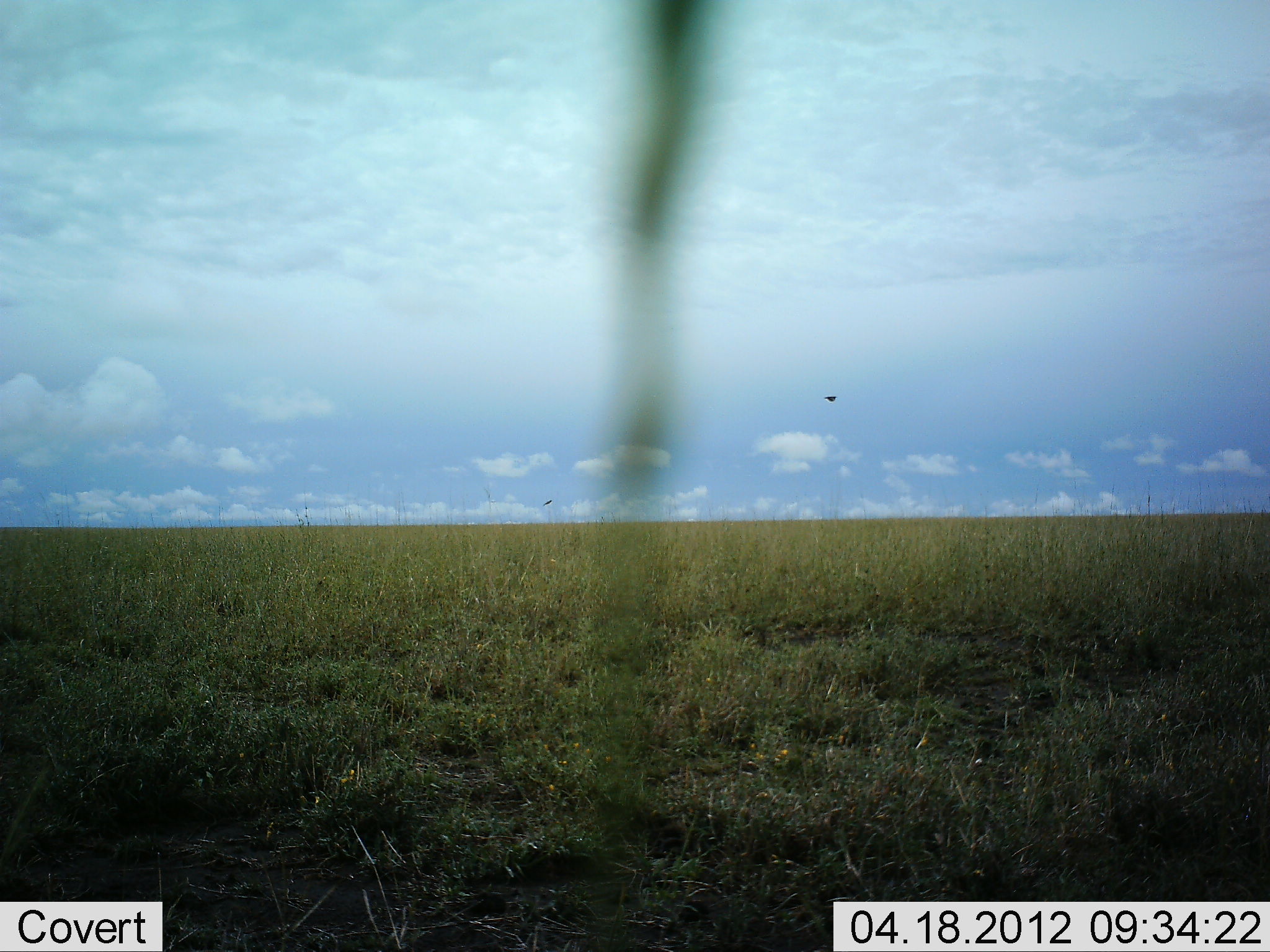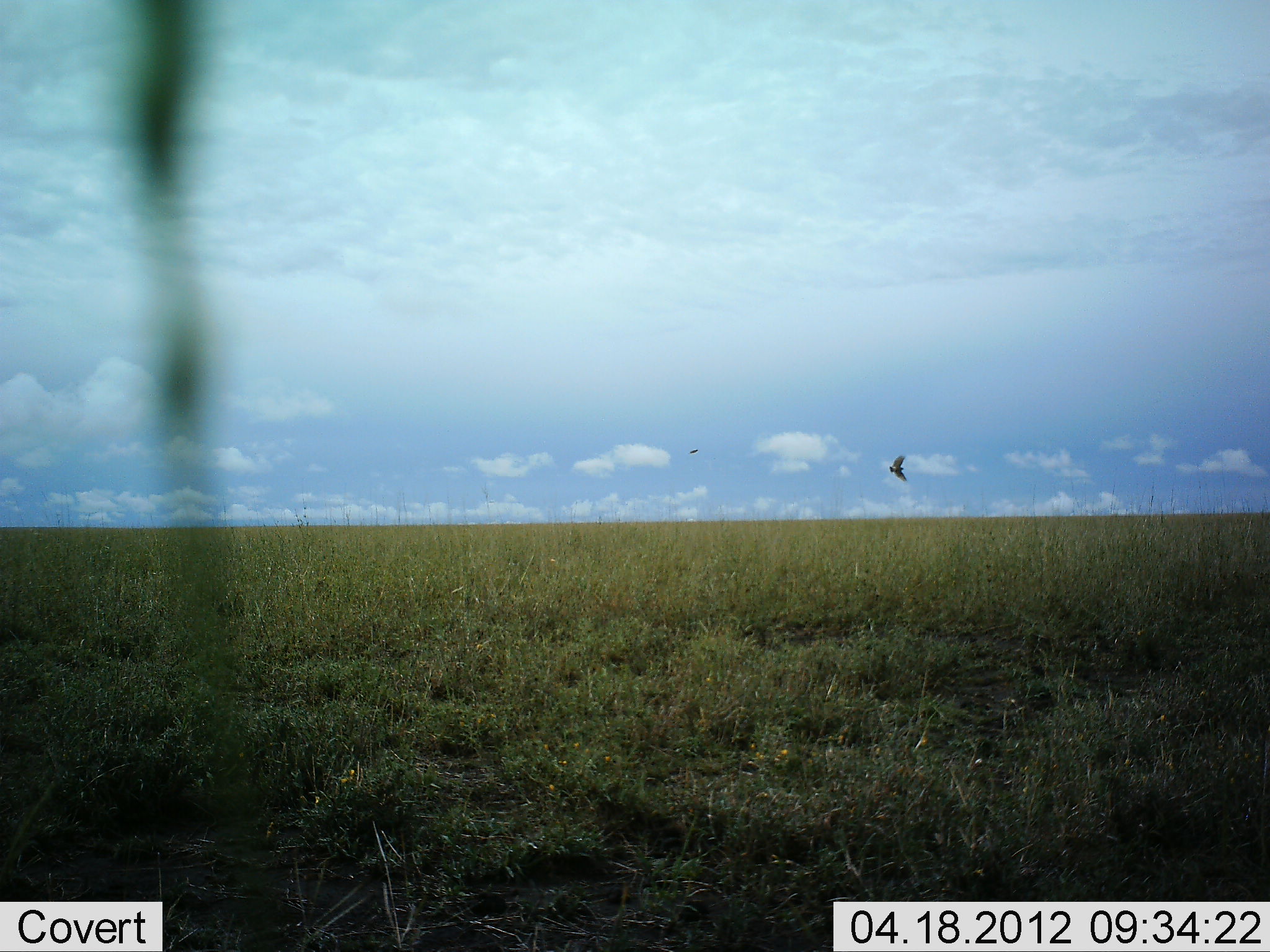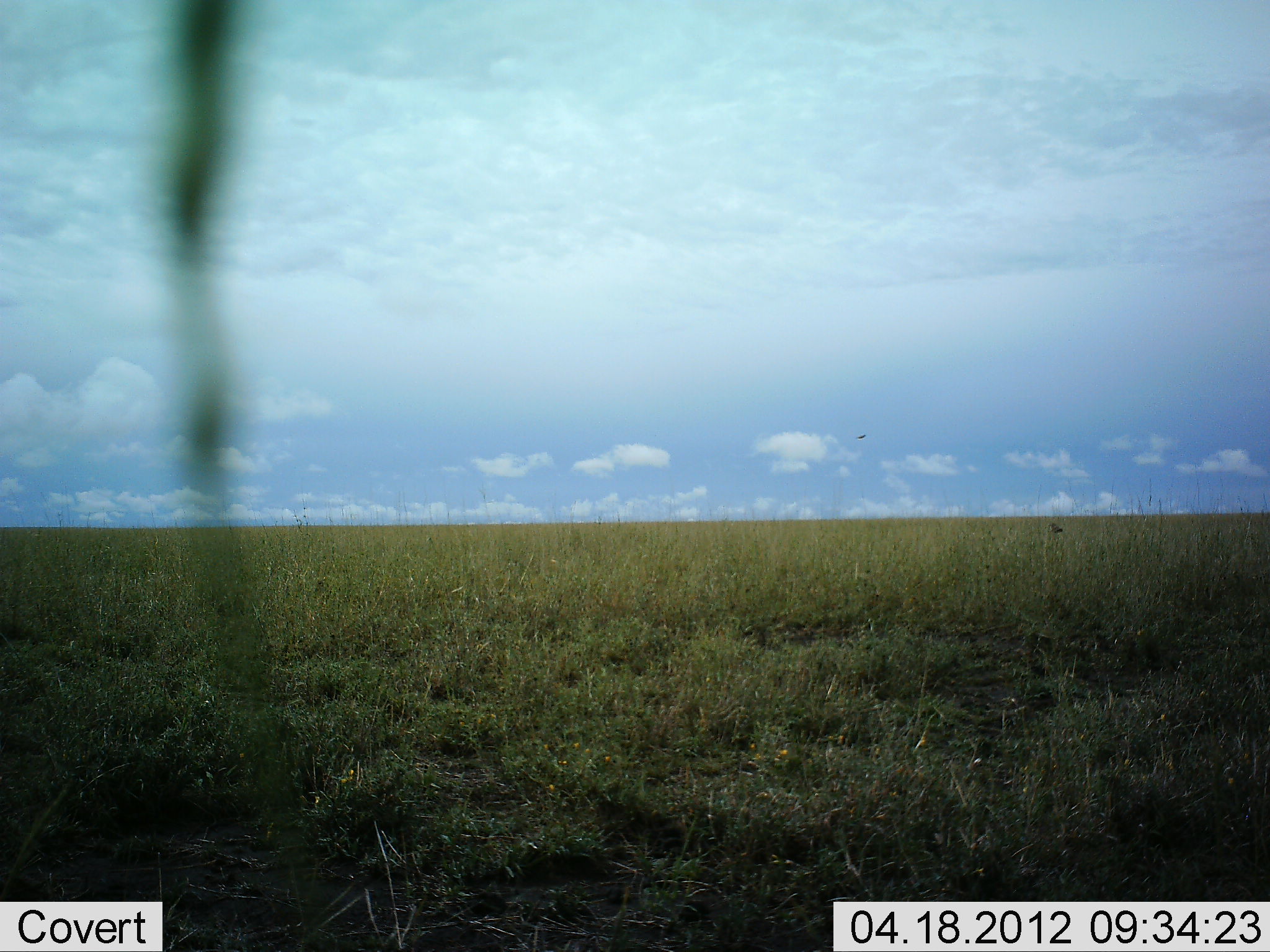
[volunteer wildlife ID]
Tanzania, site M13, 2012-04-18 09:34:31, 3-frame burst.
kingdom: Animalia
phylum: Chordata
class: Aves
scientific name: Aves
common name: bird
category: otherbird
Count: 1.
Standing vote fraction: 0%.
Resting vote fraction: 0%.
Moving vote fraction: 97%.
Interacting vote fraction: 0%.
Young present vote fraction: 0%.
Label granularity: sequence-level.